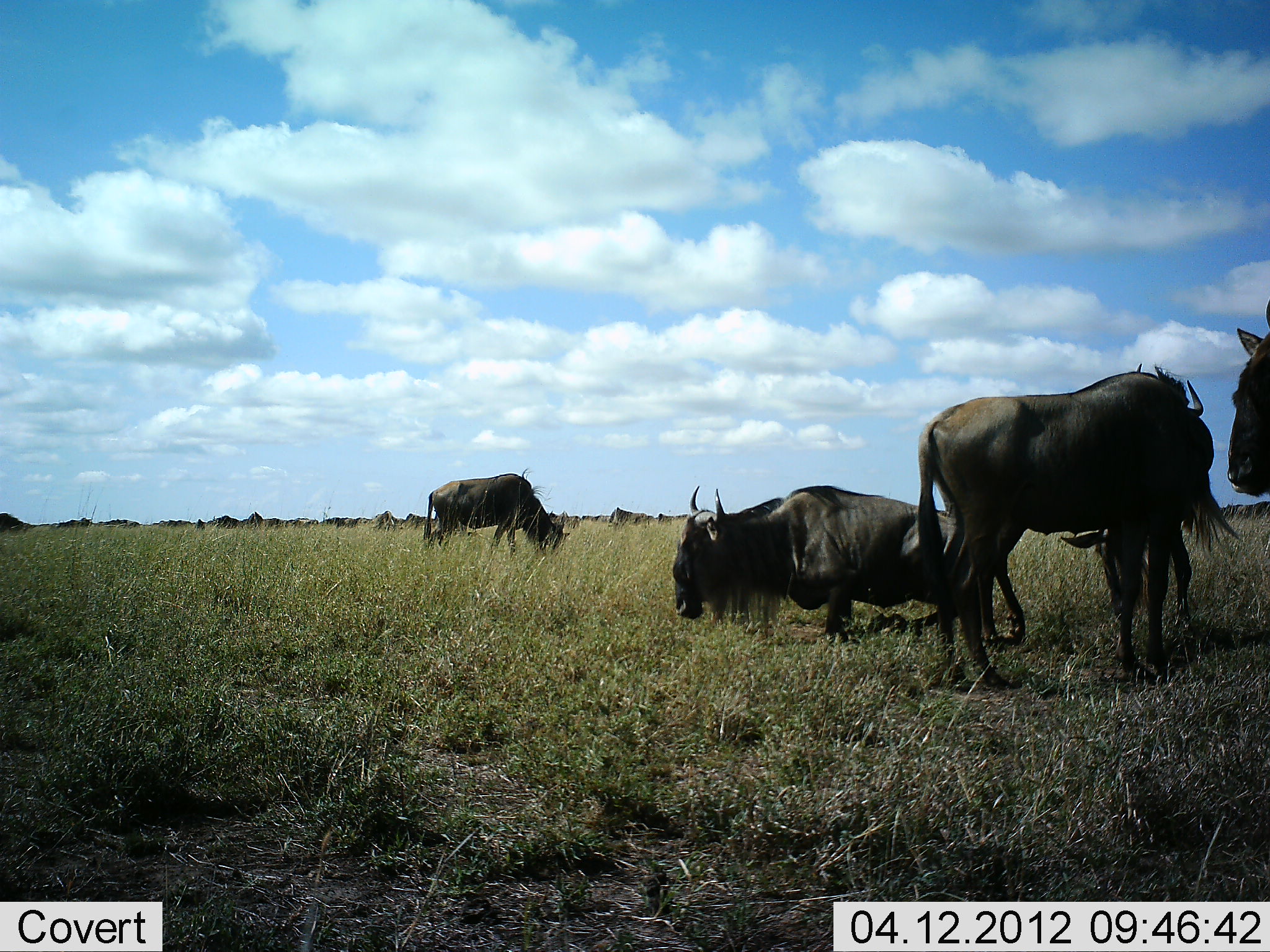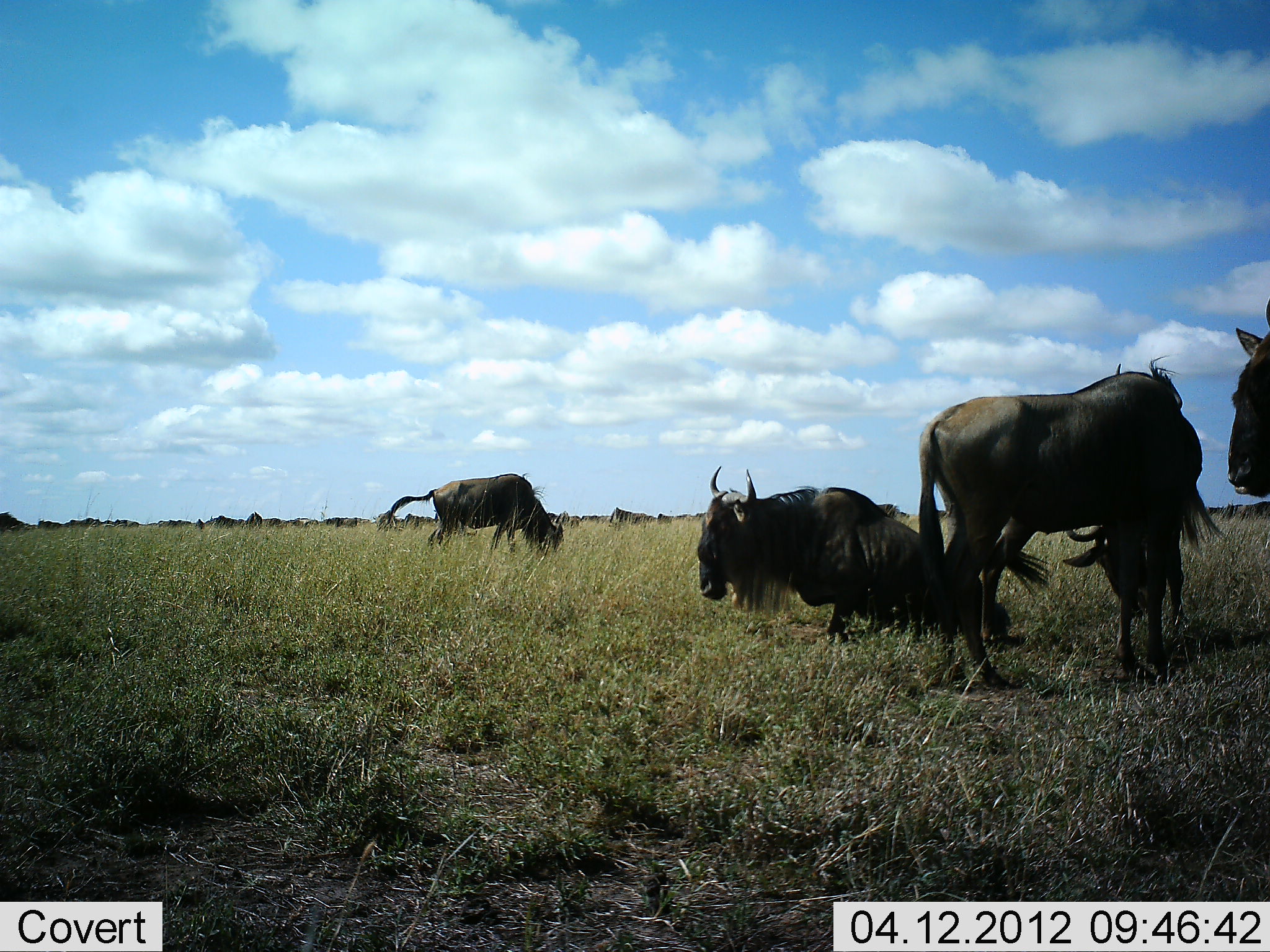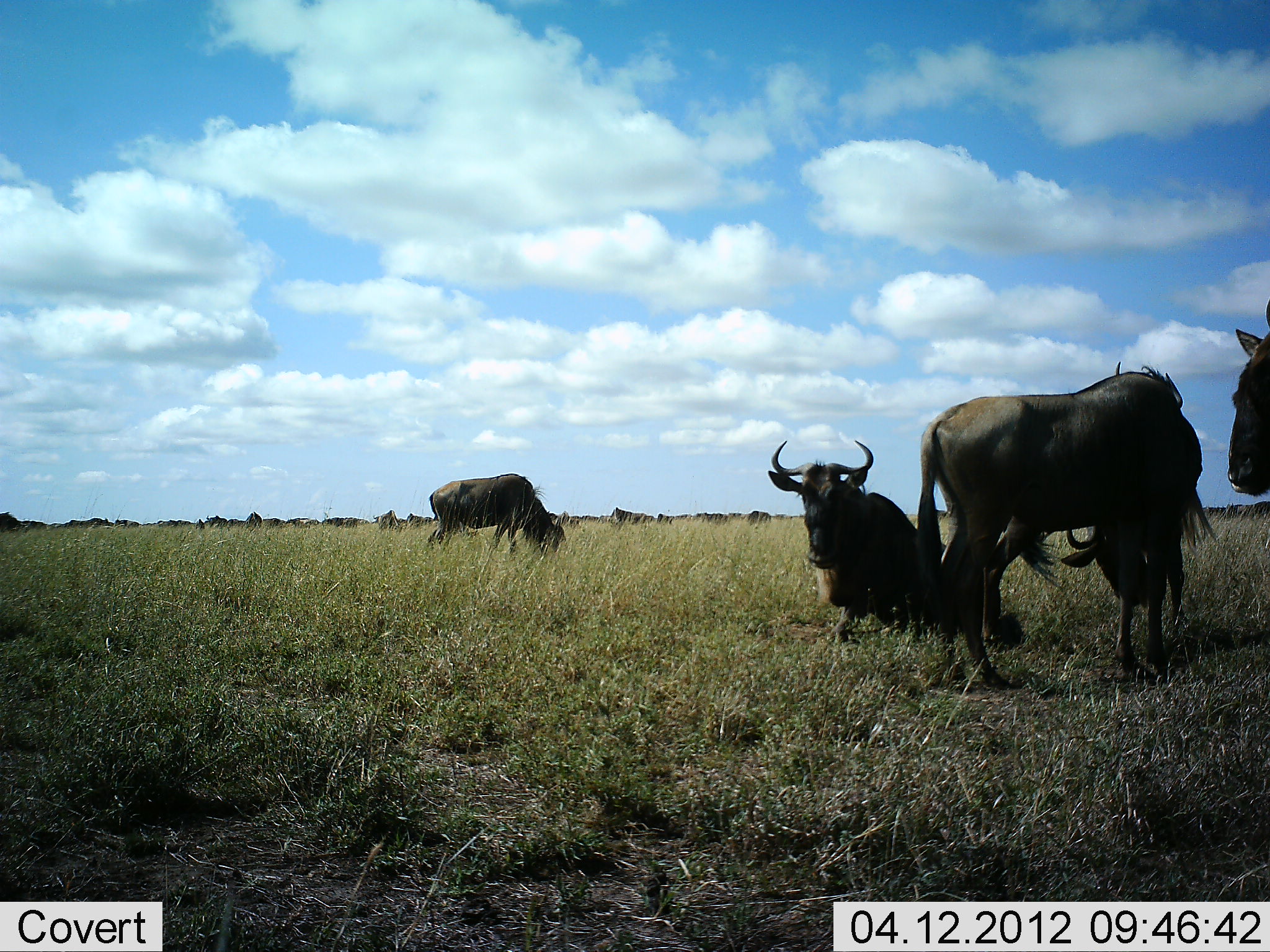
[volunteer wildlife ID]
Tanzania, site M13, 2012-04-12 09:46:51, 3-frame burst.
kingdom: Animalia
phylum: Chordata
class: Mammalia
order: Artiodactyla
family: Bovidae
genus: Connochaetes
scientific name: Connochaetes taurinus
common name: blue wildebeest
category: wildebeest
Wildebeest (blue wildebeest) (Connochaetes taurinus), count 11-50. Behavior (volunteer vote fractions): standing 65%, resting 78%, moving 39%, interacting 9%. Young present (vote fraction): 0%. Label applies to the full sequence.